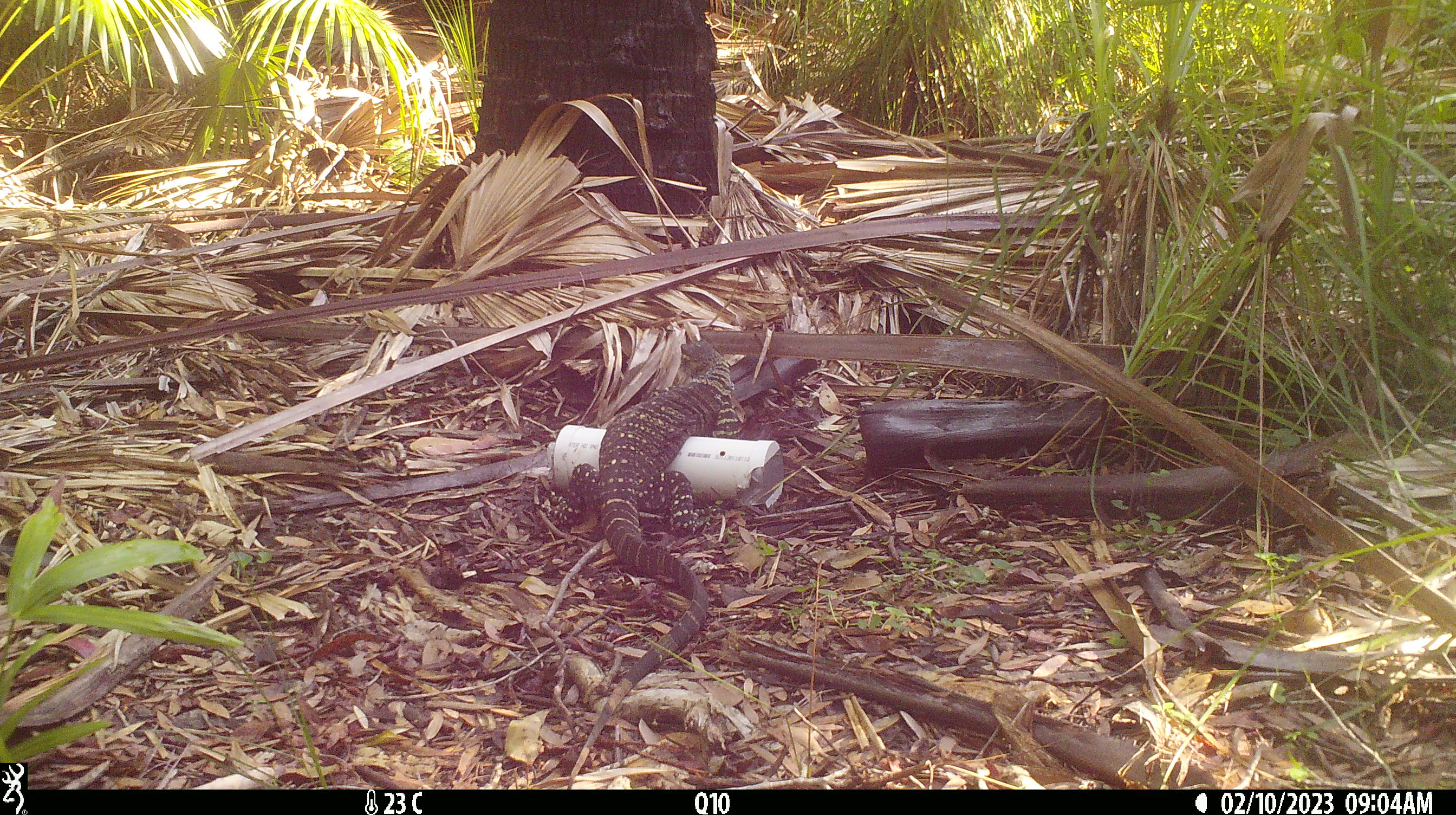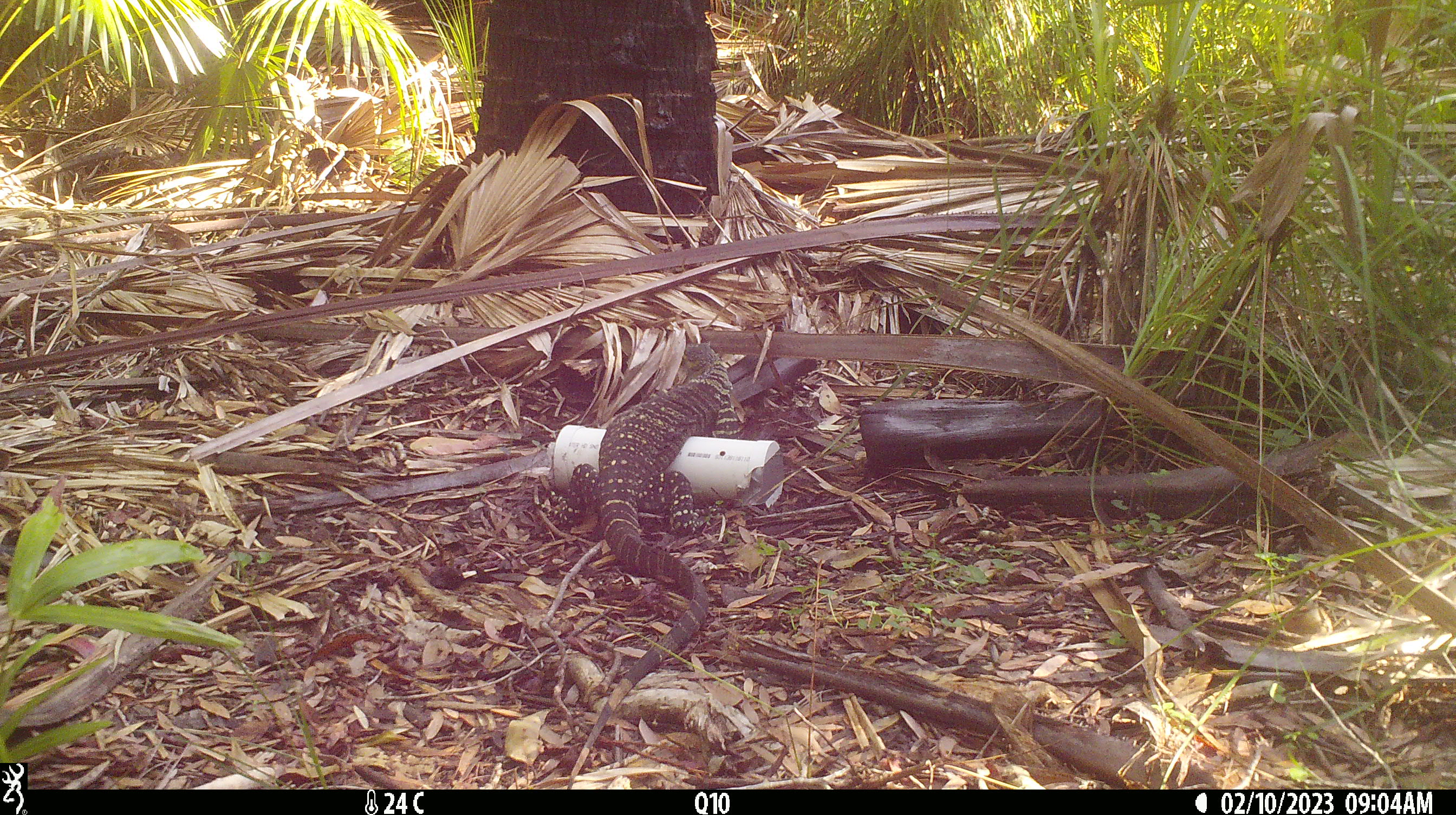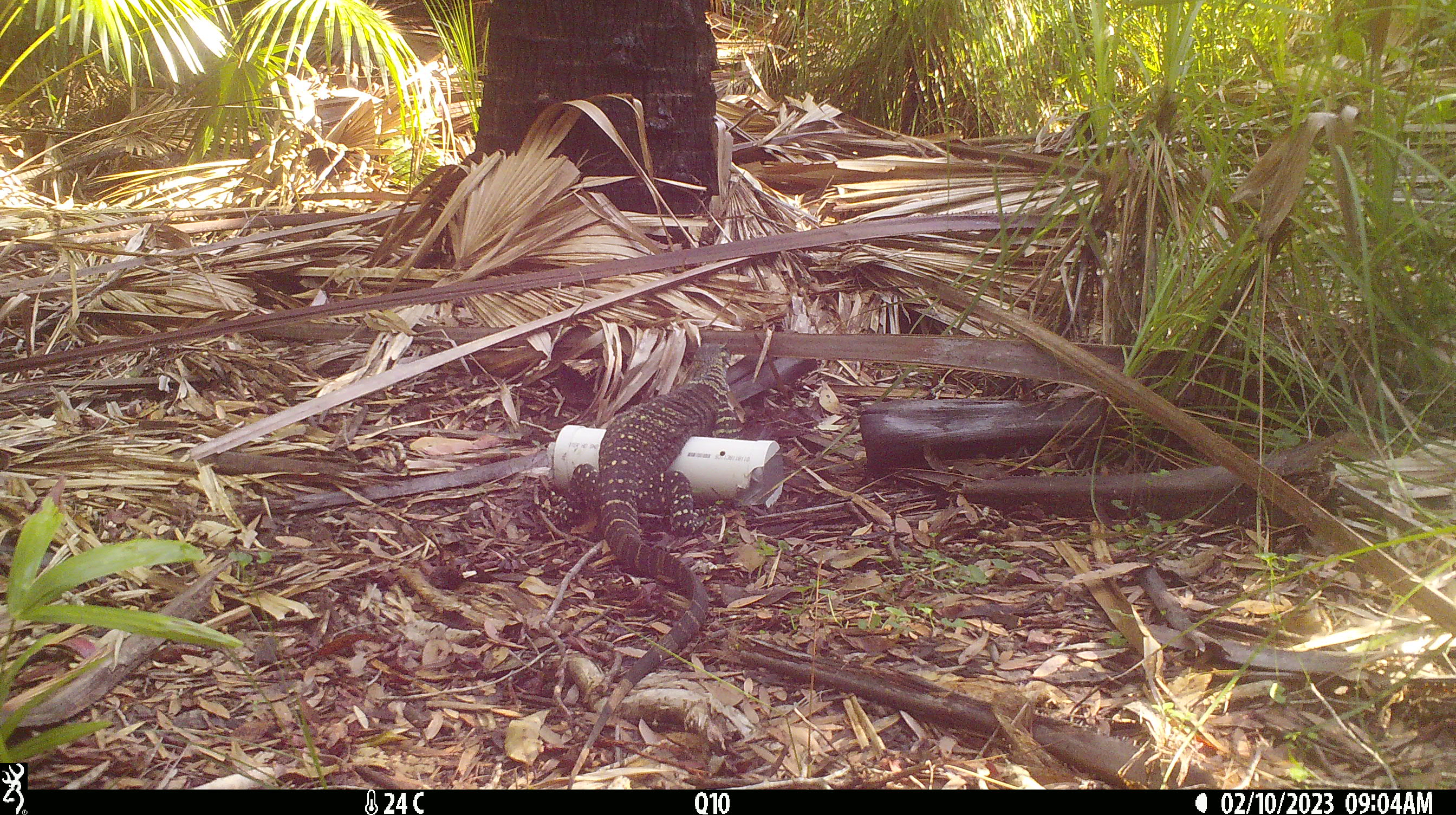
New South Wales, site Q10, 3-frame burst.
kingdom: Animalia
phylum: Chordata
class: Reptilia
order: Squamata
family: Varanidae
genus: Varanus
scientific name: Varanus varius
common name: lace monitor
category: goanna